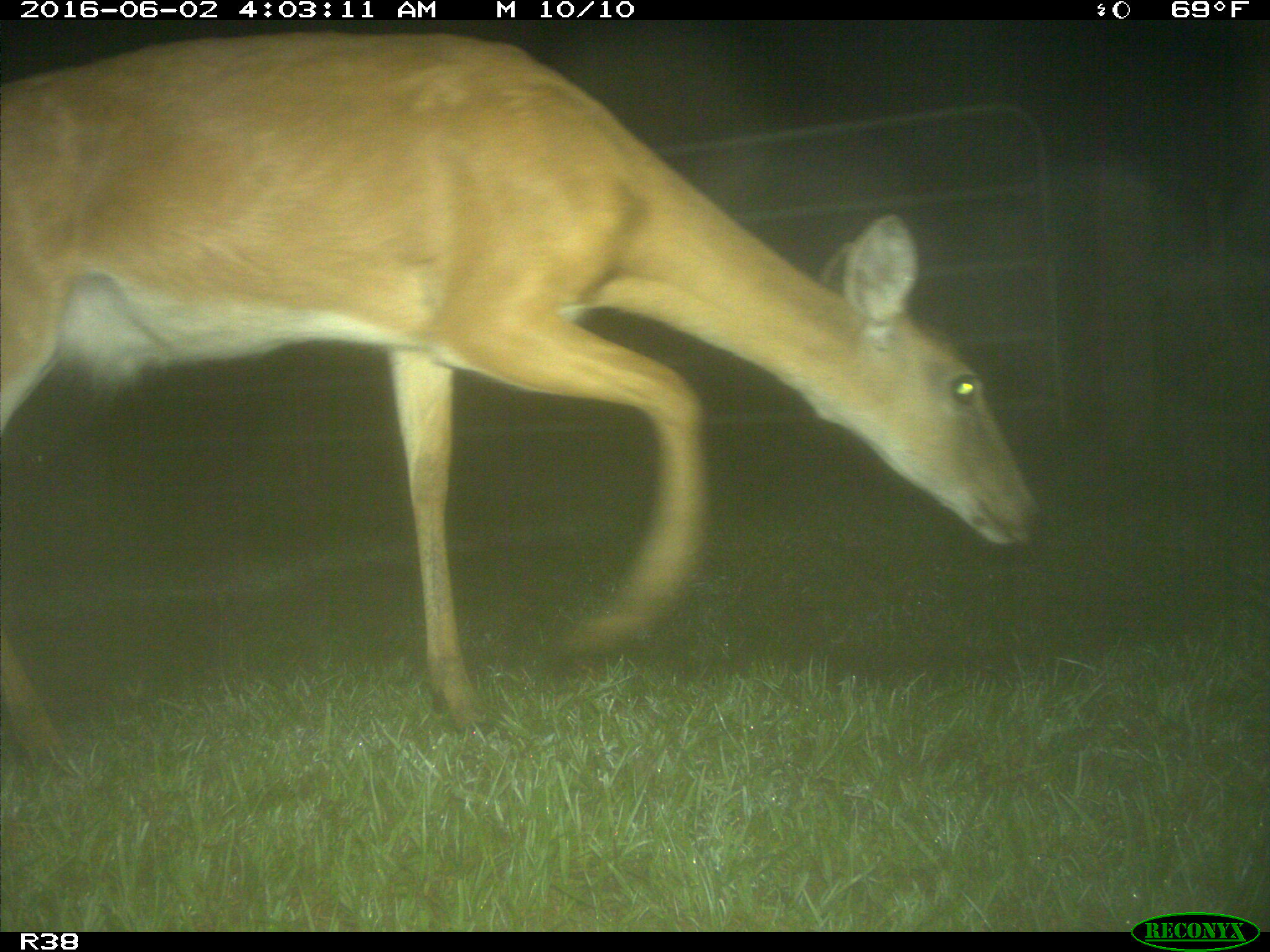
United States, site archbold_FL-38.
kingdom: Animalia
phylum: Chordata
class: Mammalia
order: Artiodactyla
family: Cervidae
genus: Odocoileus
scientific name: Odocoileus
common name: deer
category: unidentified deer